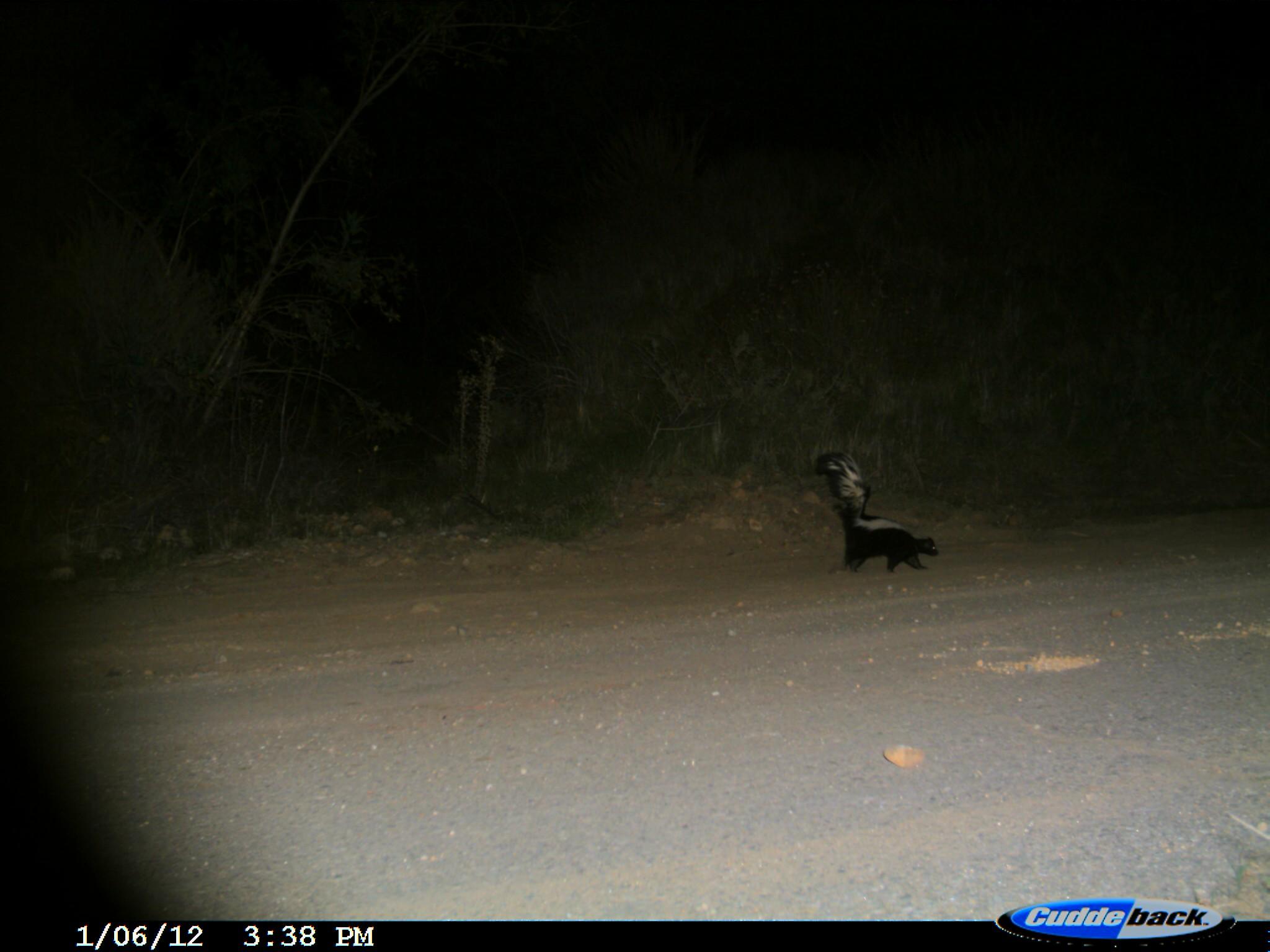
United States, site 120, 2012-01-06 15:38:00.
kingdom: Animalia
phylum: Chordata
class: Mammalia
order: Carnivora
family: Mephitidae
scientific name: Mephitidae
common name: skunk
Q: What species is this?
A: Skunk (Mephitidae).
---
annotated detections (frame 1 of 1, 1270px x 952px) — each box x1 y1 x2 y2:
skunk: 806 446 945 592